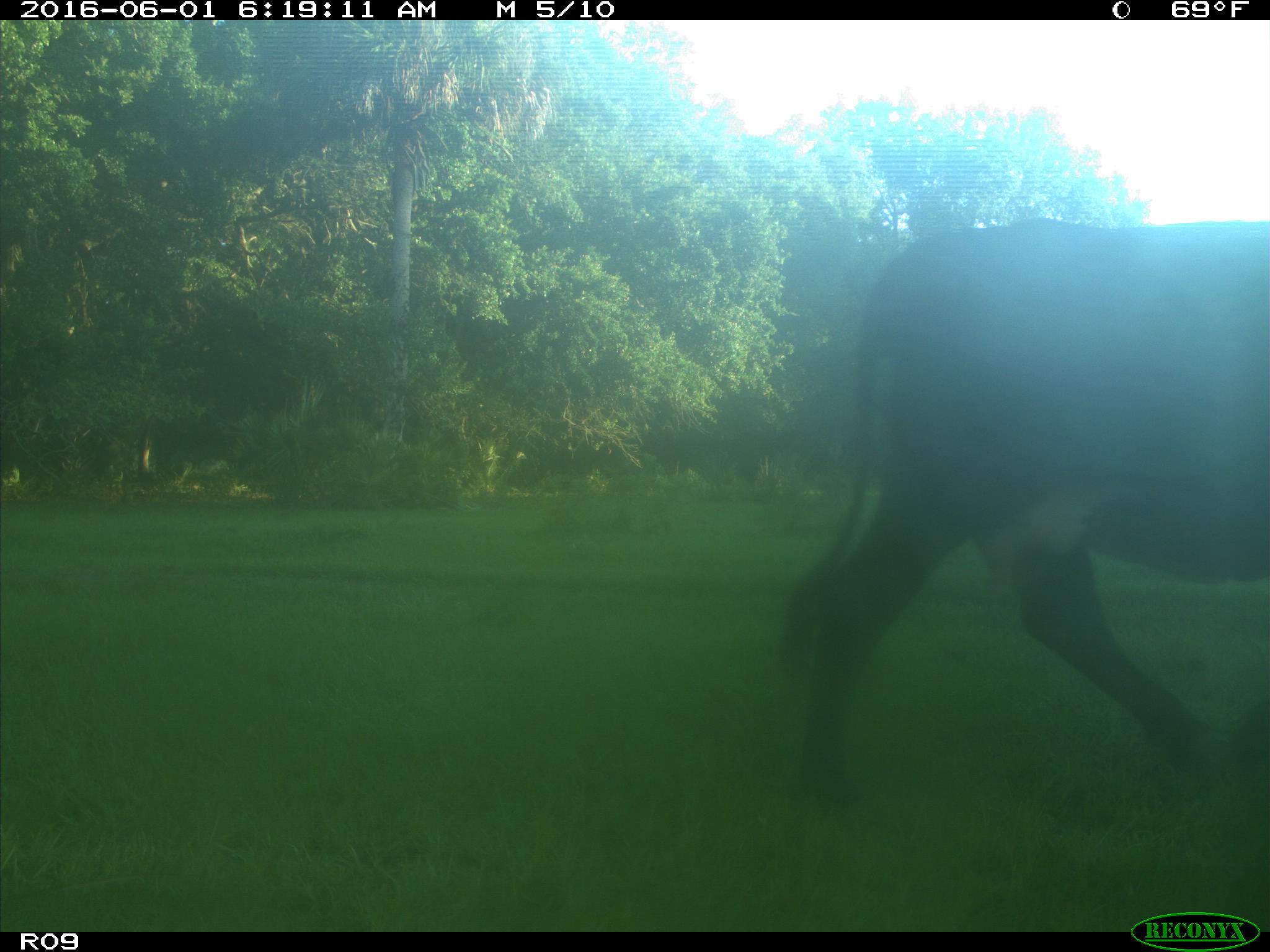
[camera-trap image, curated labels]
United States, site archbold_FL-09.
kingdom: Animalia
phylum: Chordata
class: Mammalia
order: Artiodactyla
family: Bovidae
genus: Bos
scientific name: Bos taurus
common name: domestic cow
Bos taurus (domestic cow).